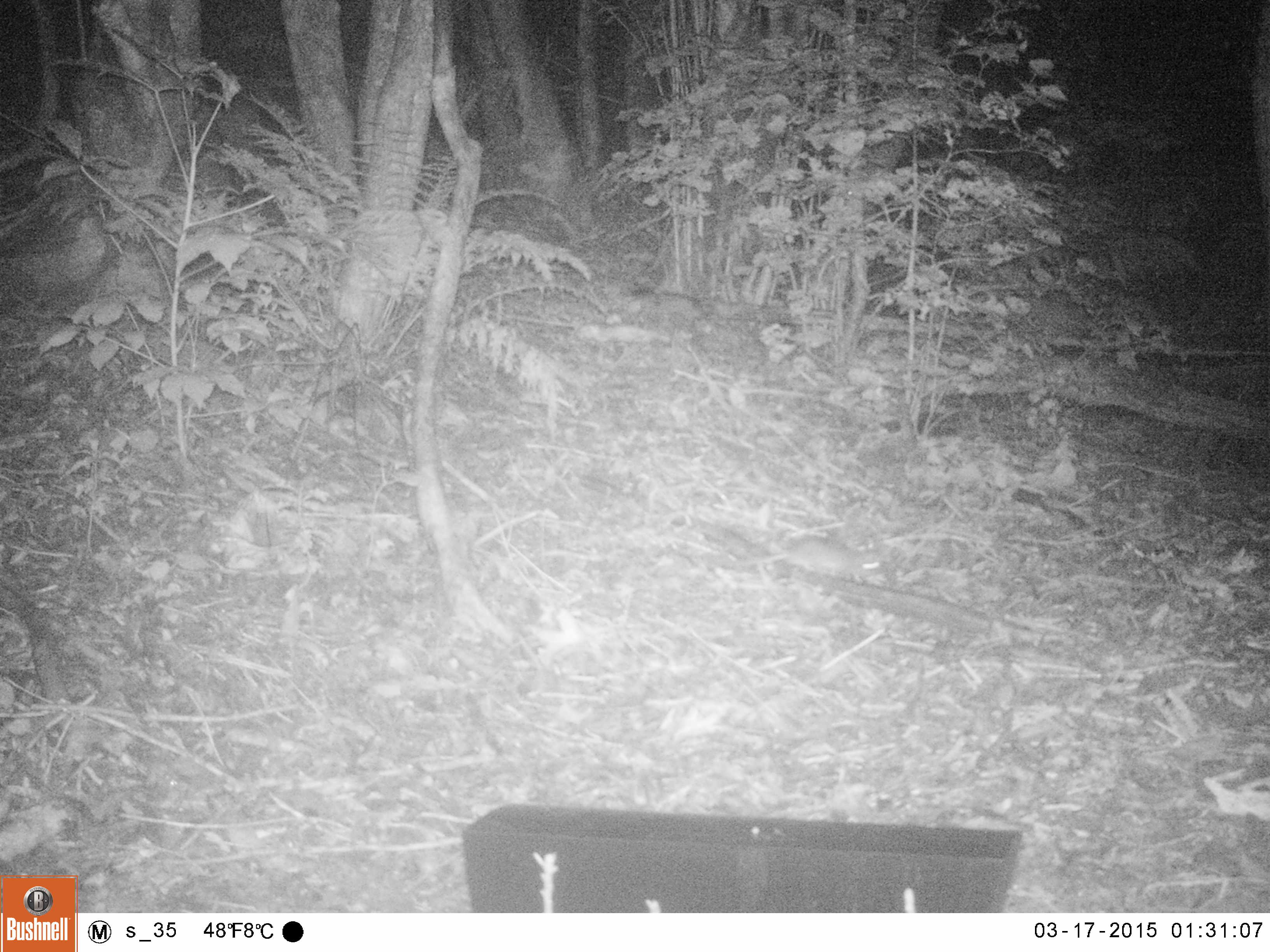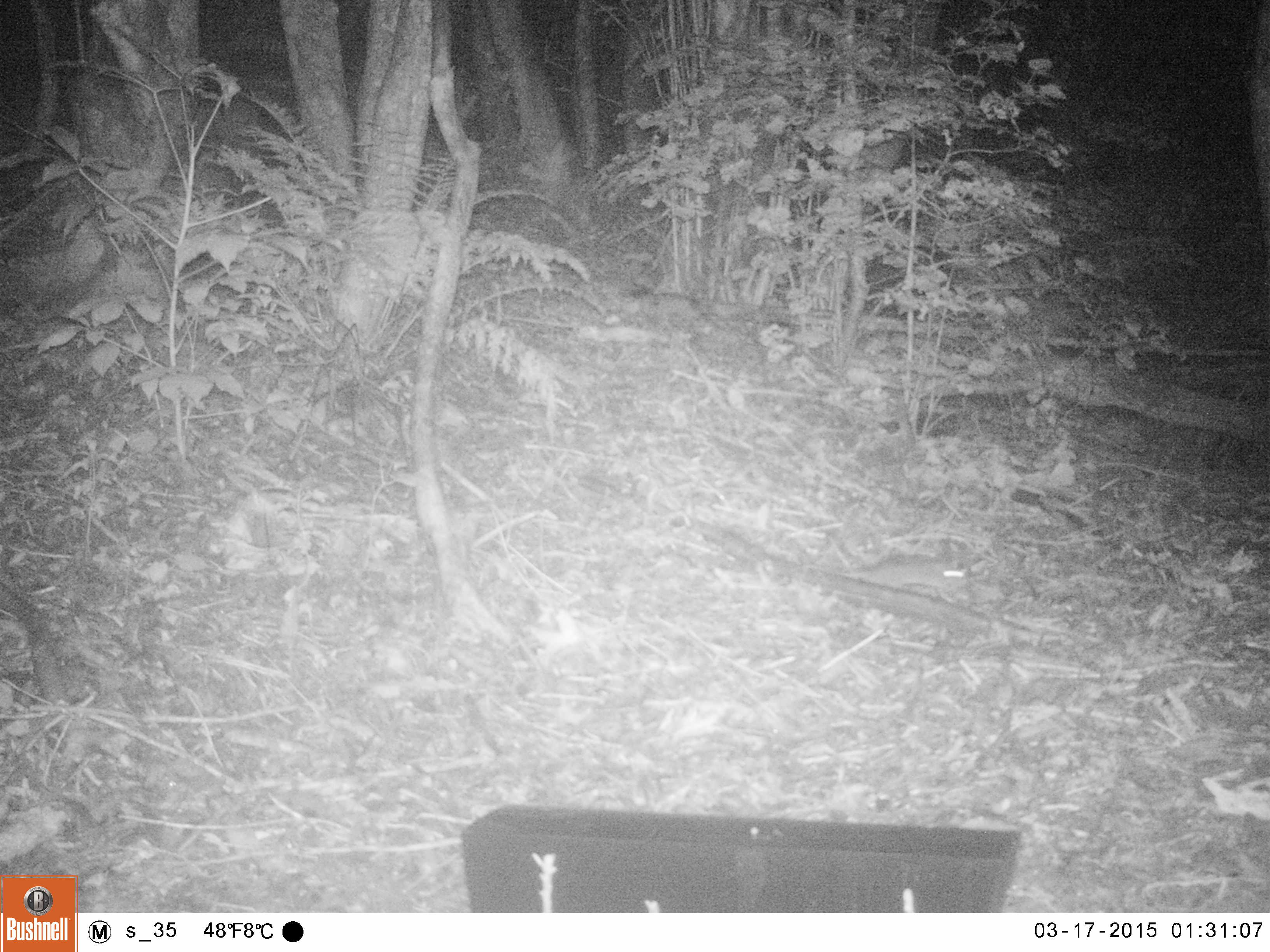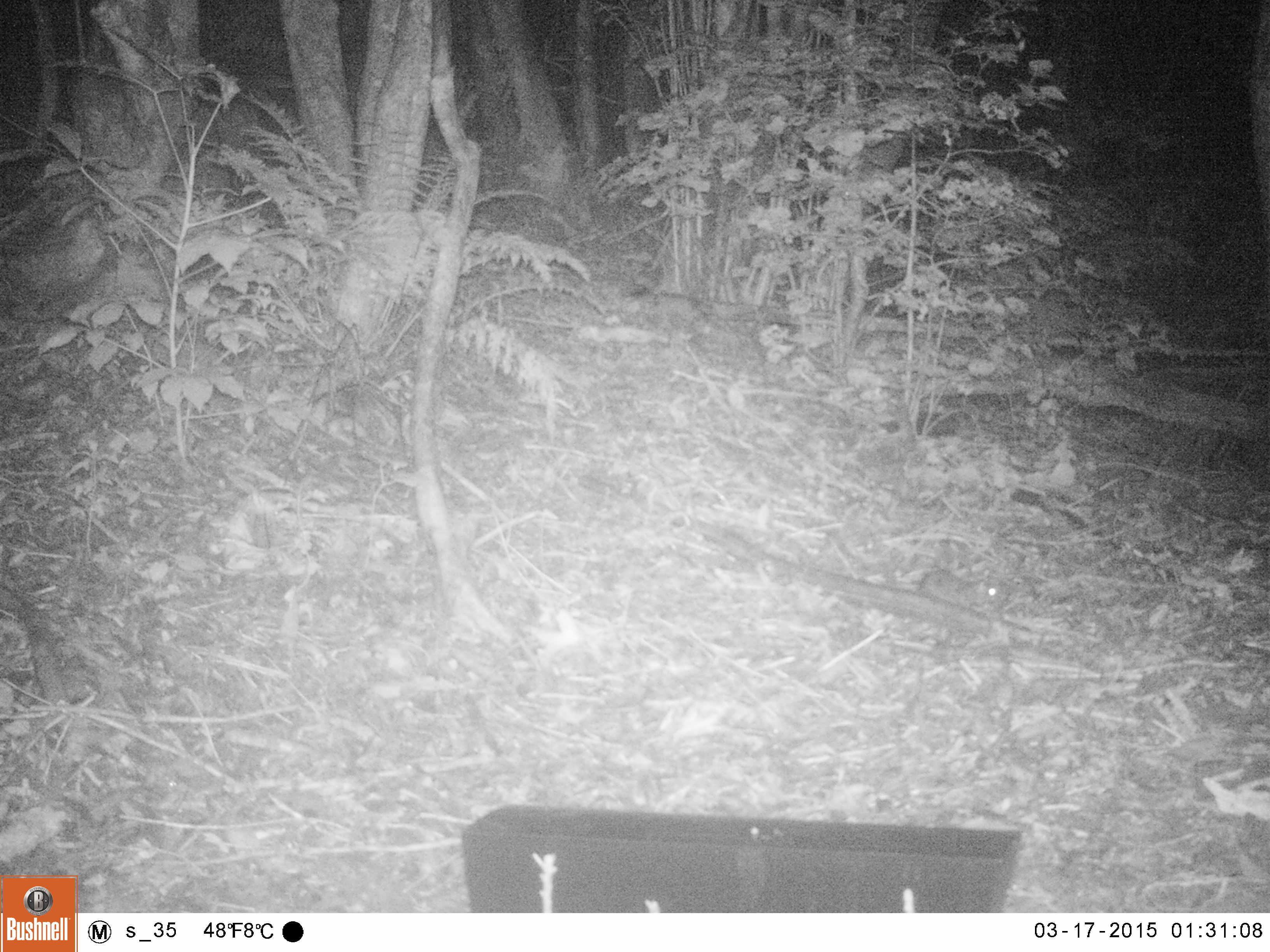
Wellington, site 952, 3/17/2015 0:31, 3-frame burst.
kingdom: Animalia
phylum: Chordata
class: Mammalia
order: Rodentia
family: Muridae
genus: Rattus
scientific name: Rattus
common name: rat